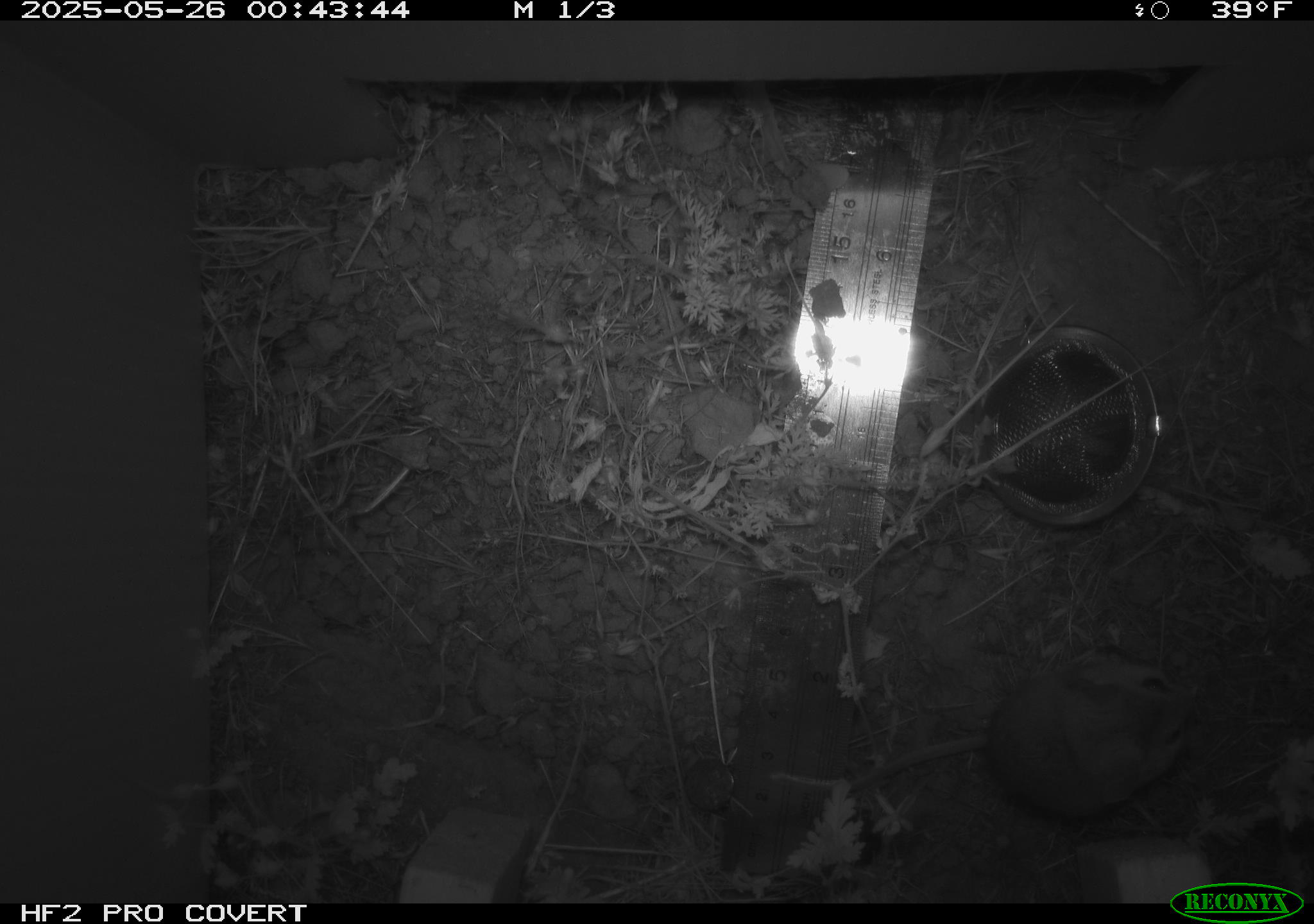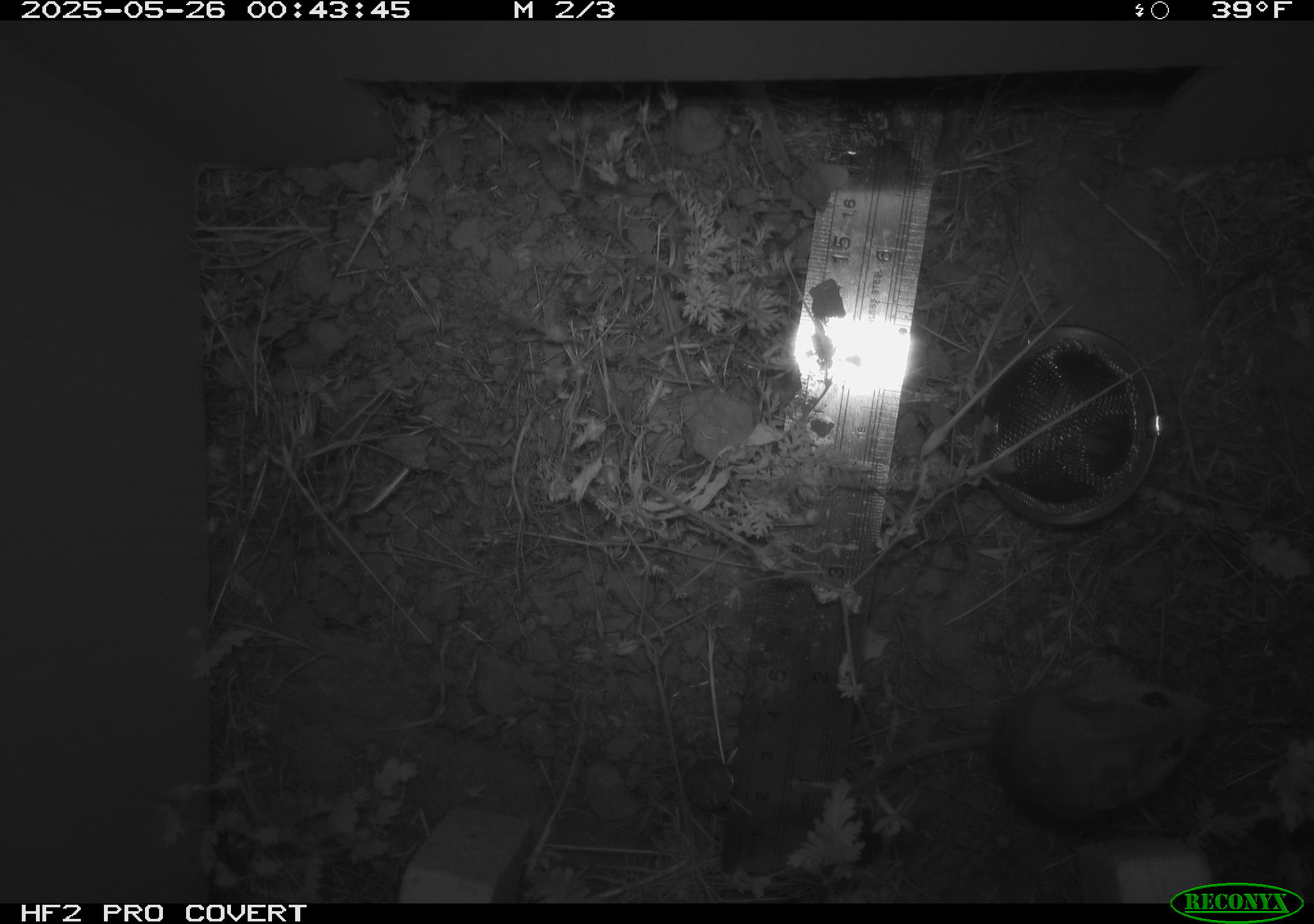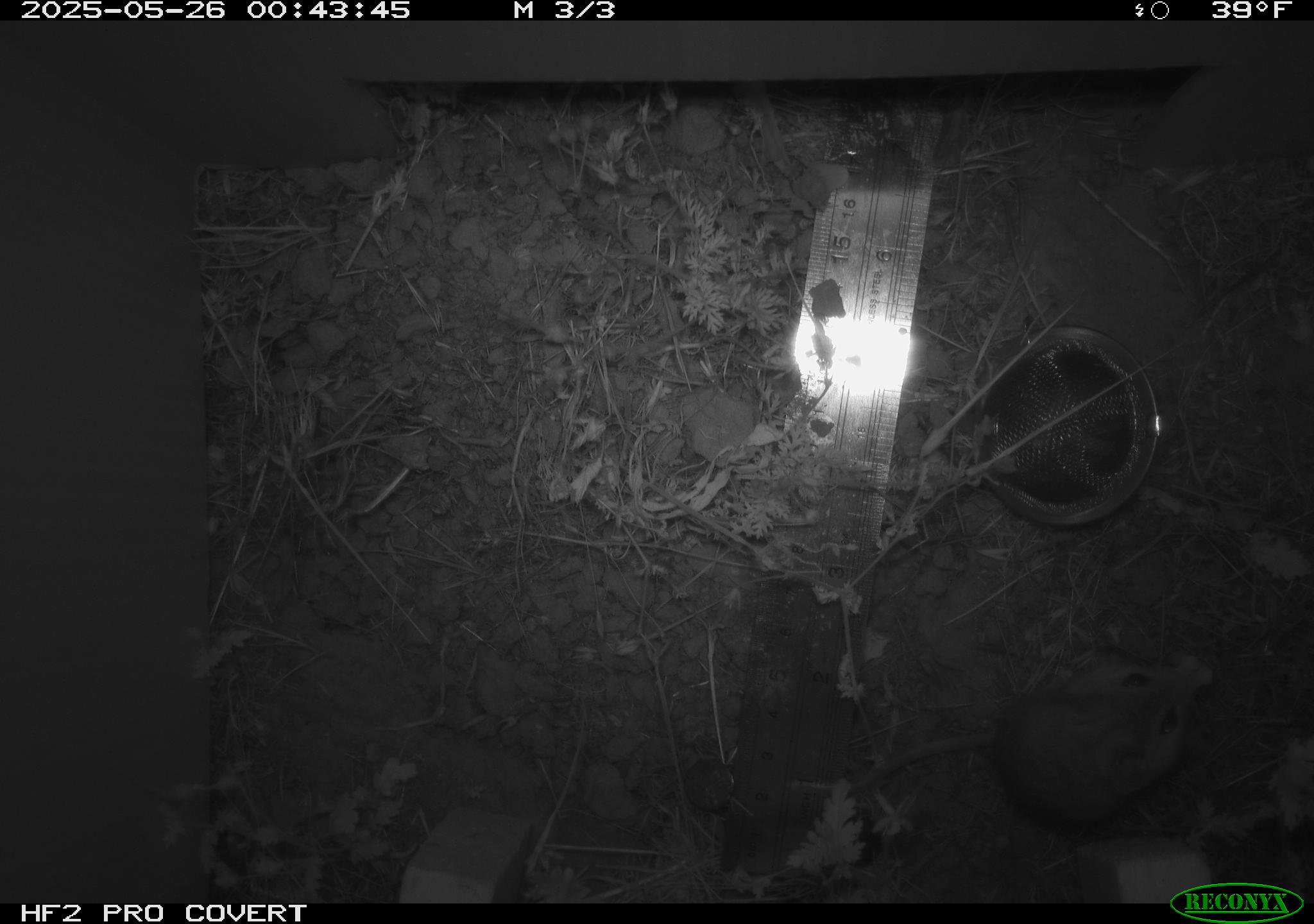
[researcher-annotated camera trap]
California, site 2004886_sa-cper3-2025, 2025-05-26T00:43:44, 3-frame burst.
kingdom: Animalia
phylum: Chordata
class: Mammalia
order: Rodentia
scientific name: Rodentia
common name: rodent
Rodent (Rodentia).